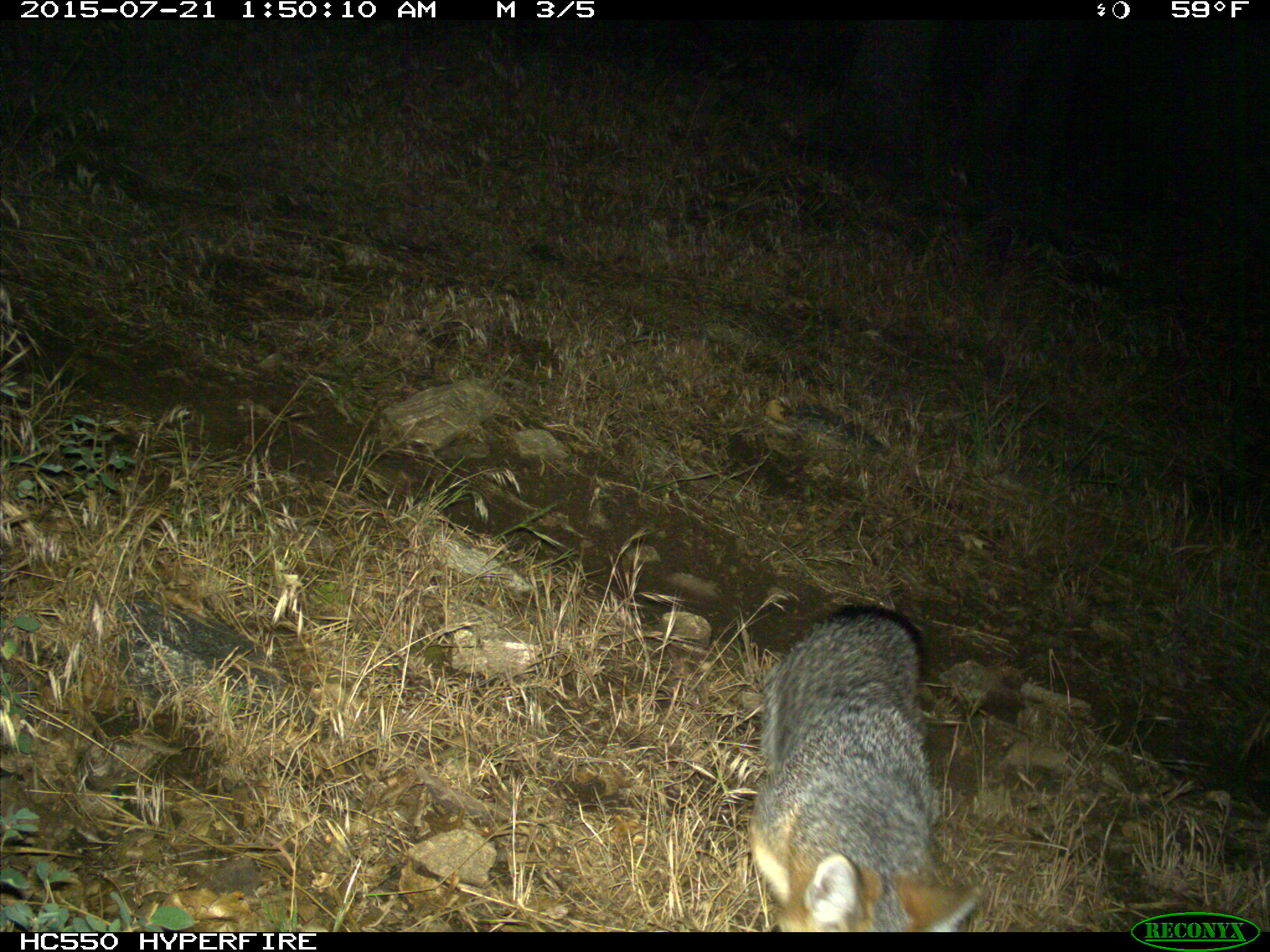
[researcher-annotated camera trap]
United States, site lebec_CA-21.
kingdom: Animalia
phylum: Chordata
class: Mammalia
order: Carnivora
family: Canidae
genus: Urocyon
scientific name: Urocyon cinereoargenteus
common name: gray fox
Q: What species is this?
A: Urocyon cinereoargenteus (gray fox).